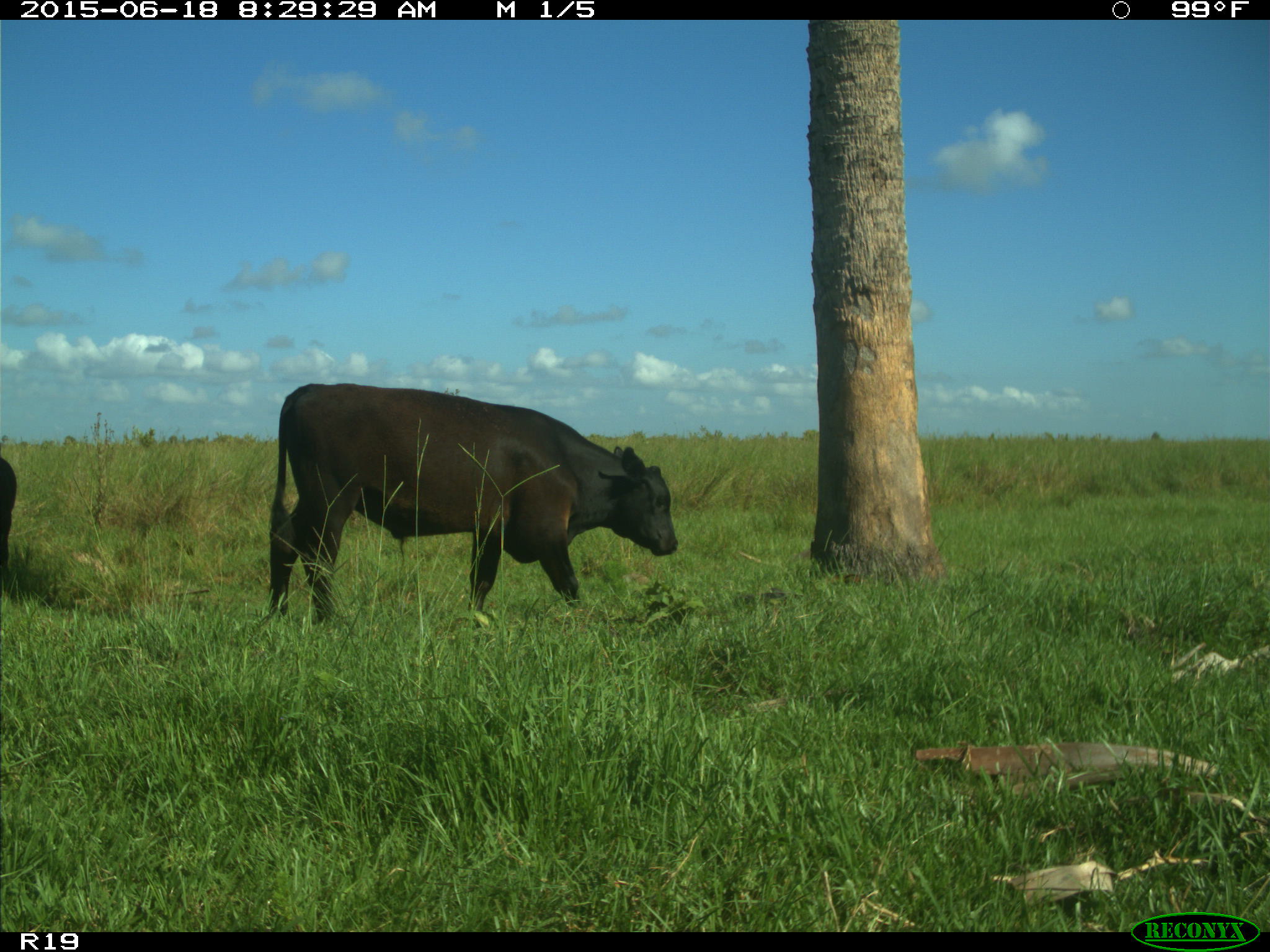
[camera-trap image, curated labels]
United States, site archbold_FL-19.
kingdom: Animalia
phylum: Chordata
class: Mammalia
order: Artiodactyla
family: Bovidae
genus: Bos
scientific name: Bos taurus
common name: domestic cow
Bos taurus (domestic cow).